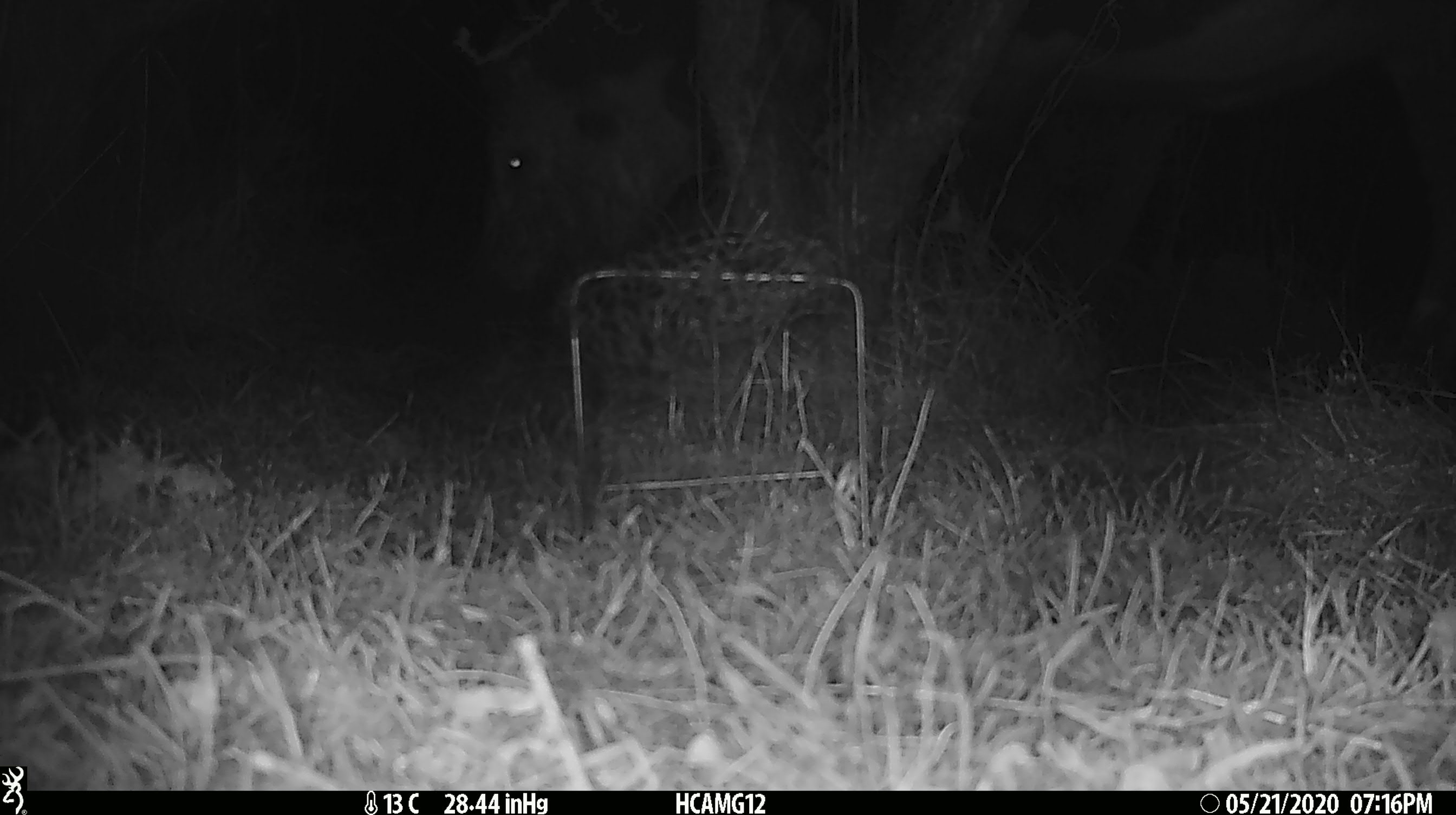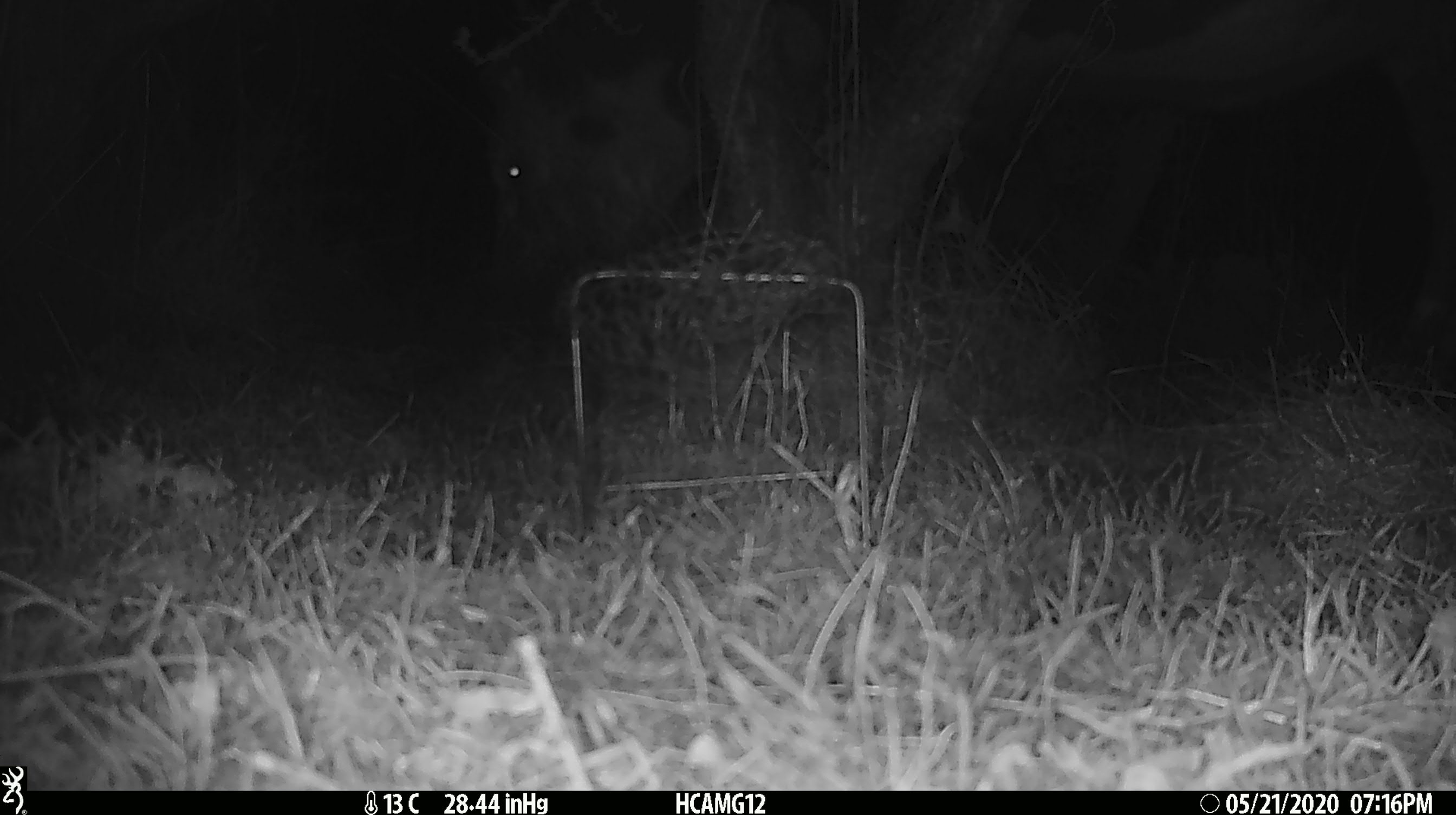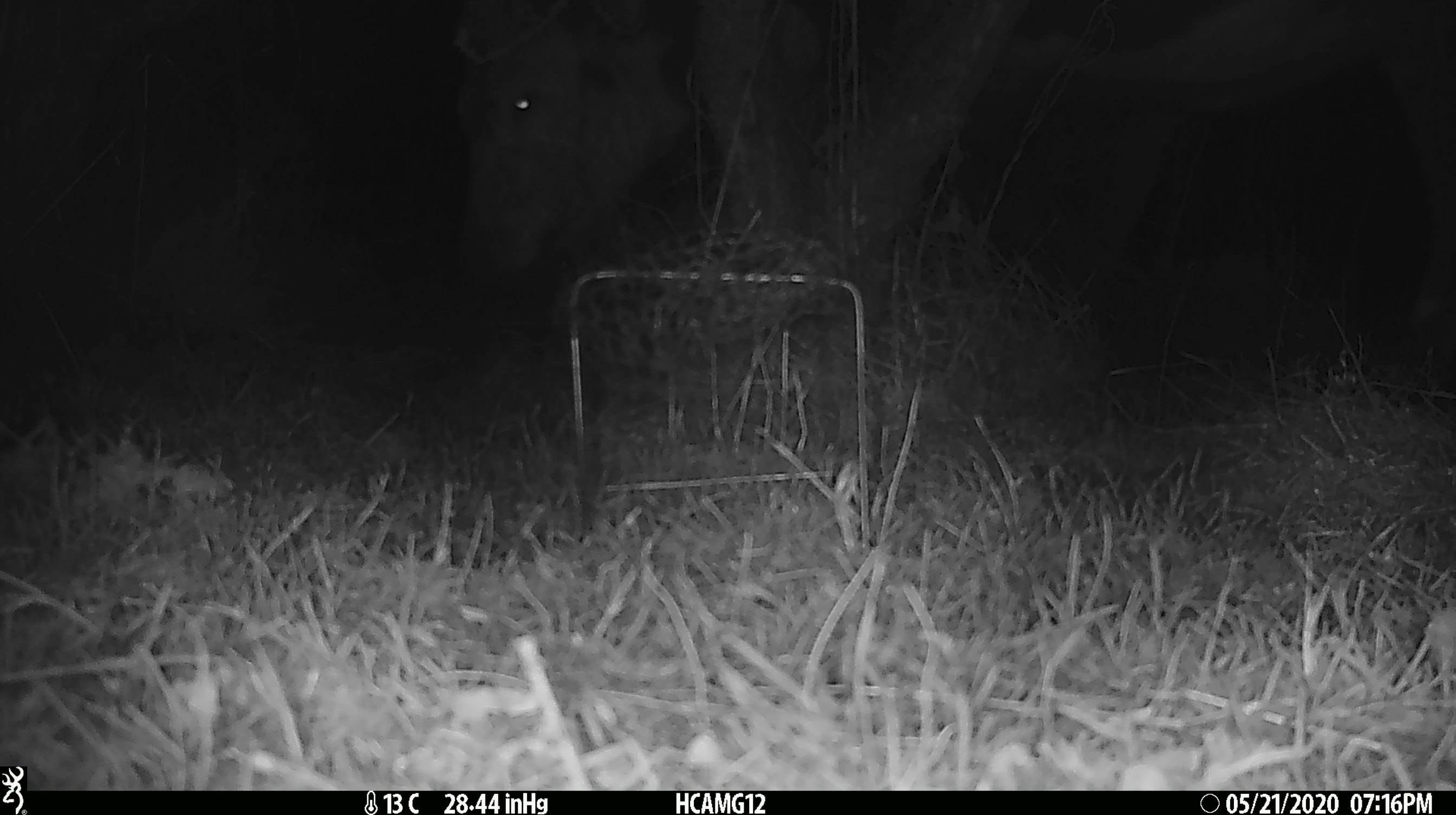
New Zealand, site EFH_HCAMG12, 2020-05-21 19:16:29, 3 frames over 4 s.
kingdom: Animalia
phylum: Chordata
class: Mammalia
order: Artiodactyla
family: Bovidae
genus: Bos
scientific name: Bos taurus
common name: domestic cow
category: cow